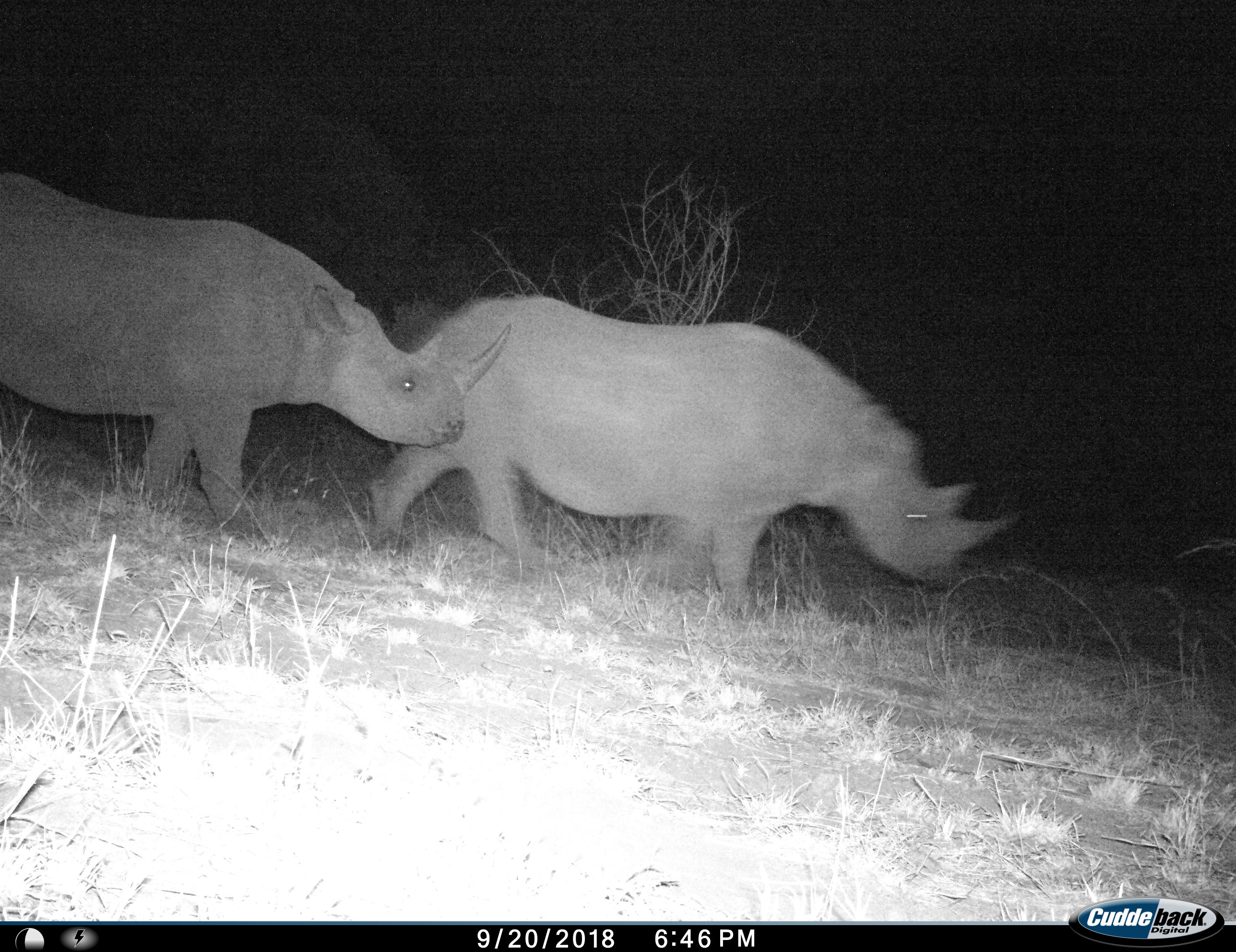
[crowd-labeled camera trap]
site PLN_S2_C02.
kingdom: Animalia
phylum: Chordata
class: Mammalia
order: Perissodactyla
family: Rhinocerotidae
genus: Diceros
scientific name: Diceros bicornis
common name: black rhinoceros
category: rhinocerosblack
Rhinocerosblack (black rhinoceros) (Diceros bicornis), count 2. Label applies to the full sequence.